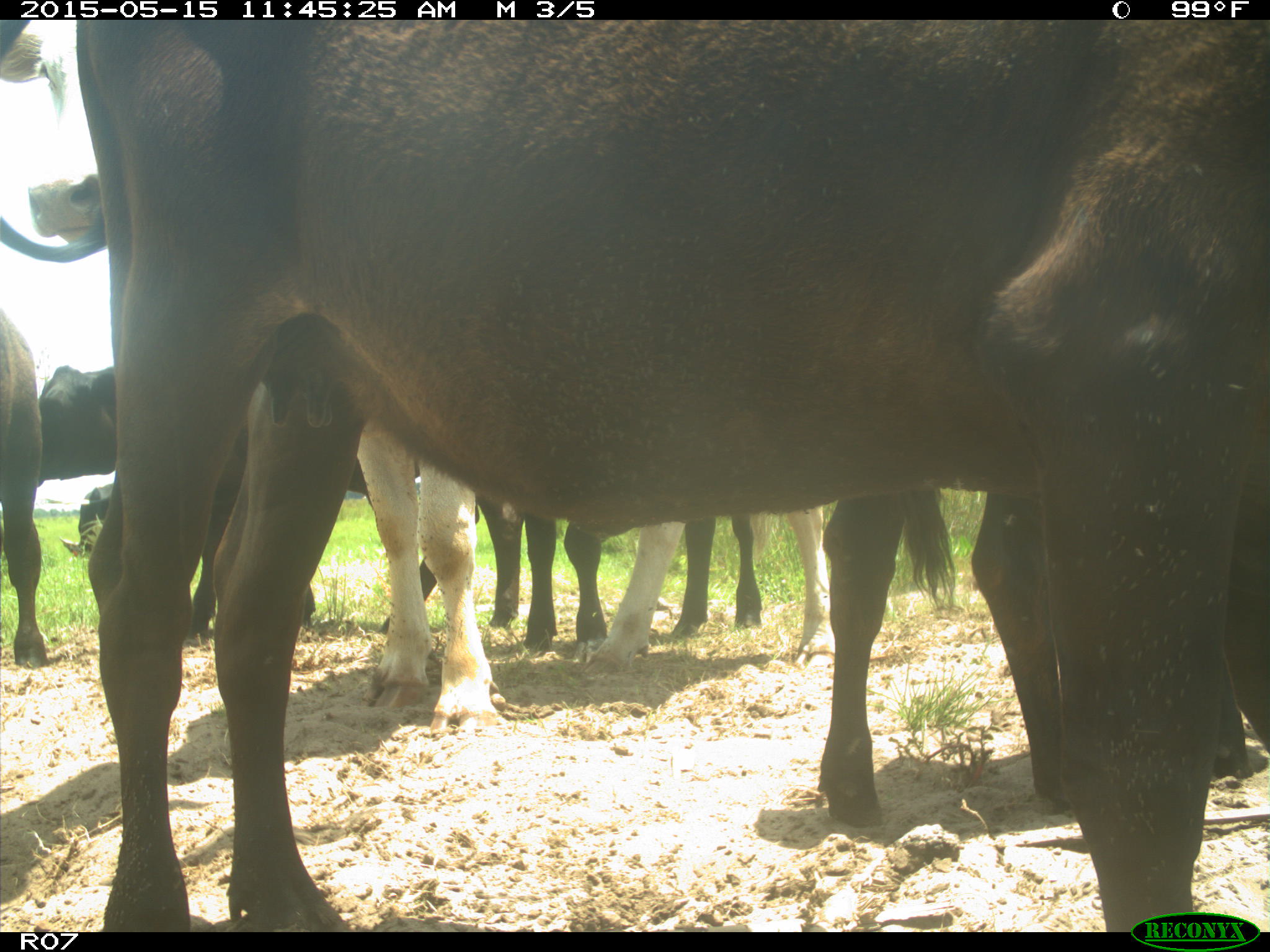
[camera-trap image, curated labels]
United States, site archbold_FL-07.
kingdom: Animalia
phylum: Chordata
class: Mammalia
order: Artiodactyla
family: Bovidae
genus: Bos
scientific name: Bos taurus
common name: domestic cow